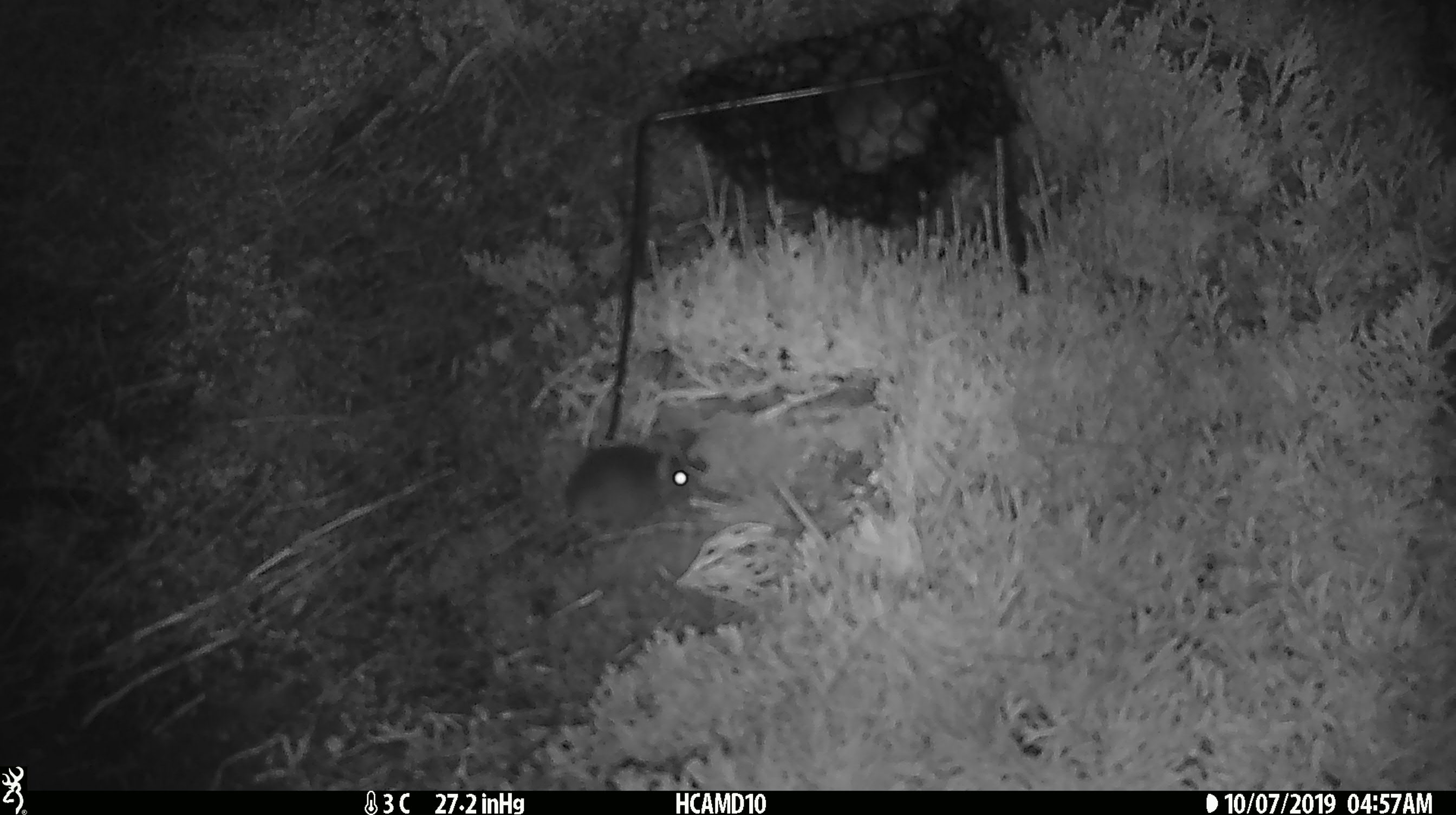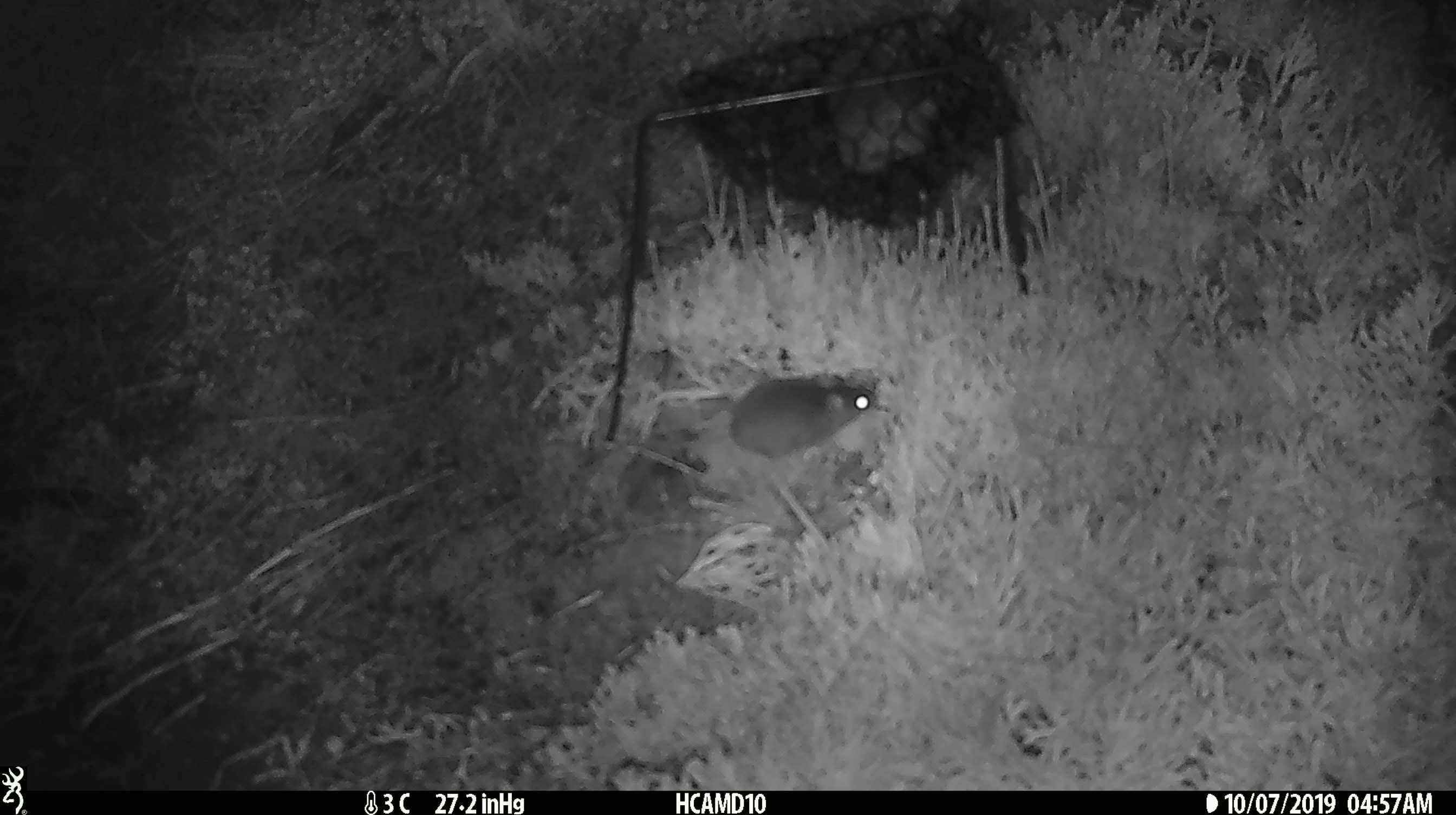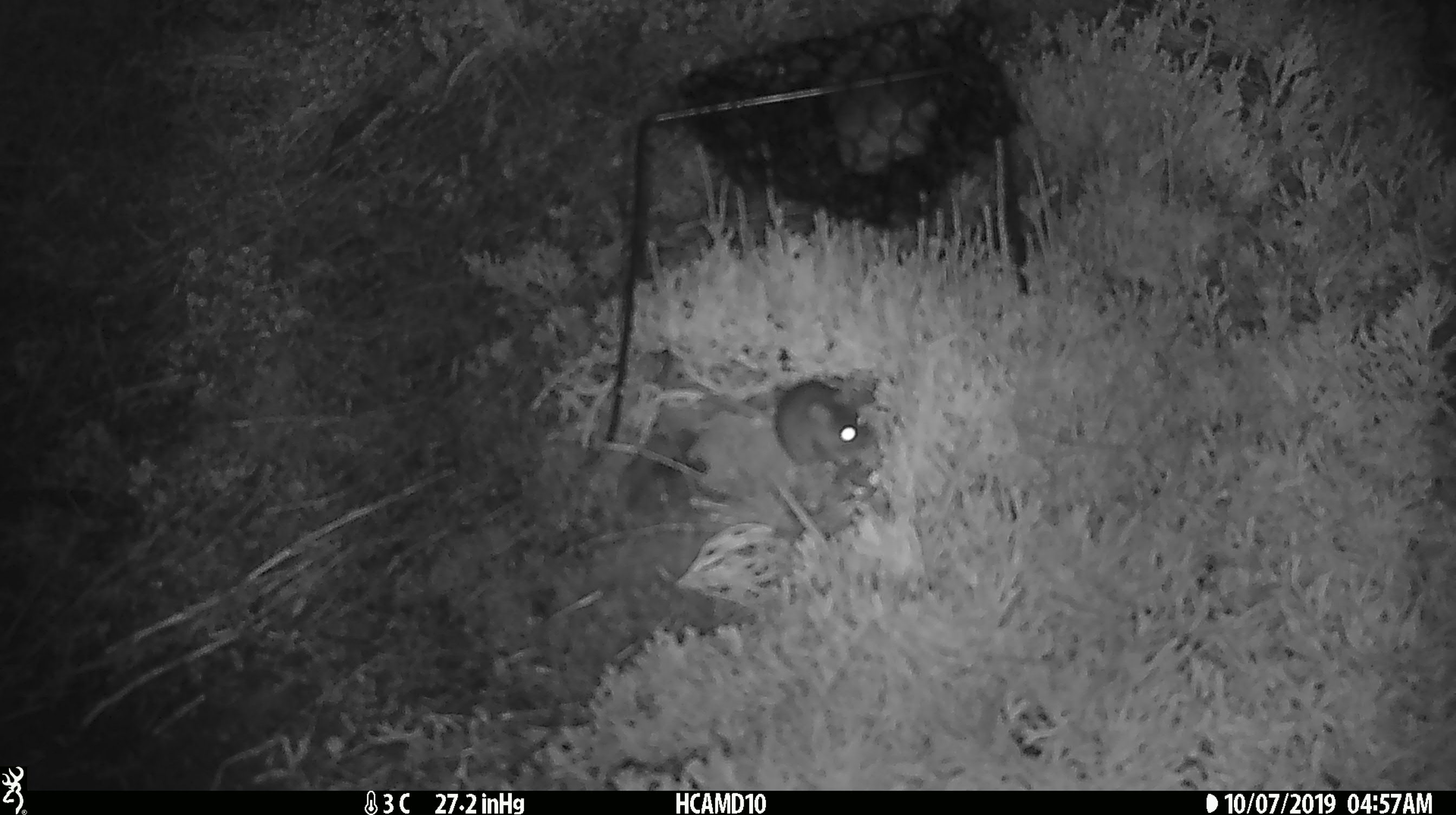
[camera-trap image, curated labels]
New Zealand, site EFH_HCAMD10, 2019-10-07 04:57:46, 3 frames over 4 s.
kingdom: Animalia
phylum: Chordata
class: Mammalia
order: Rodentia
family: Muridae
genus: Mus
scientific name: Mus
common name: mouse